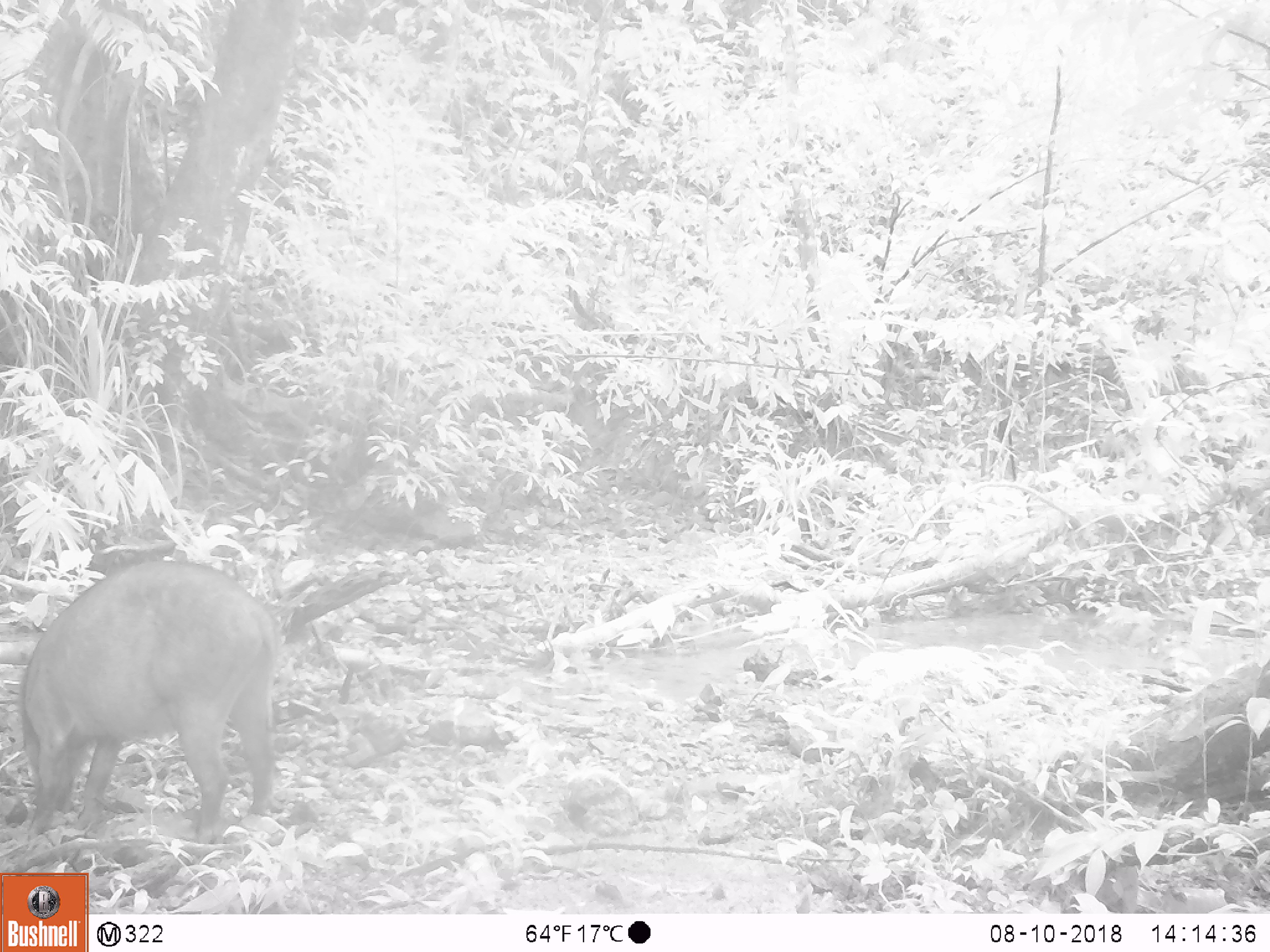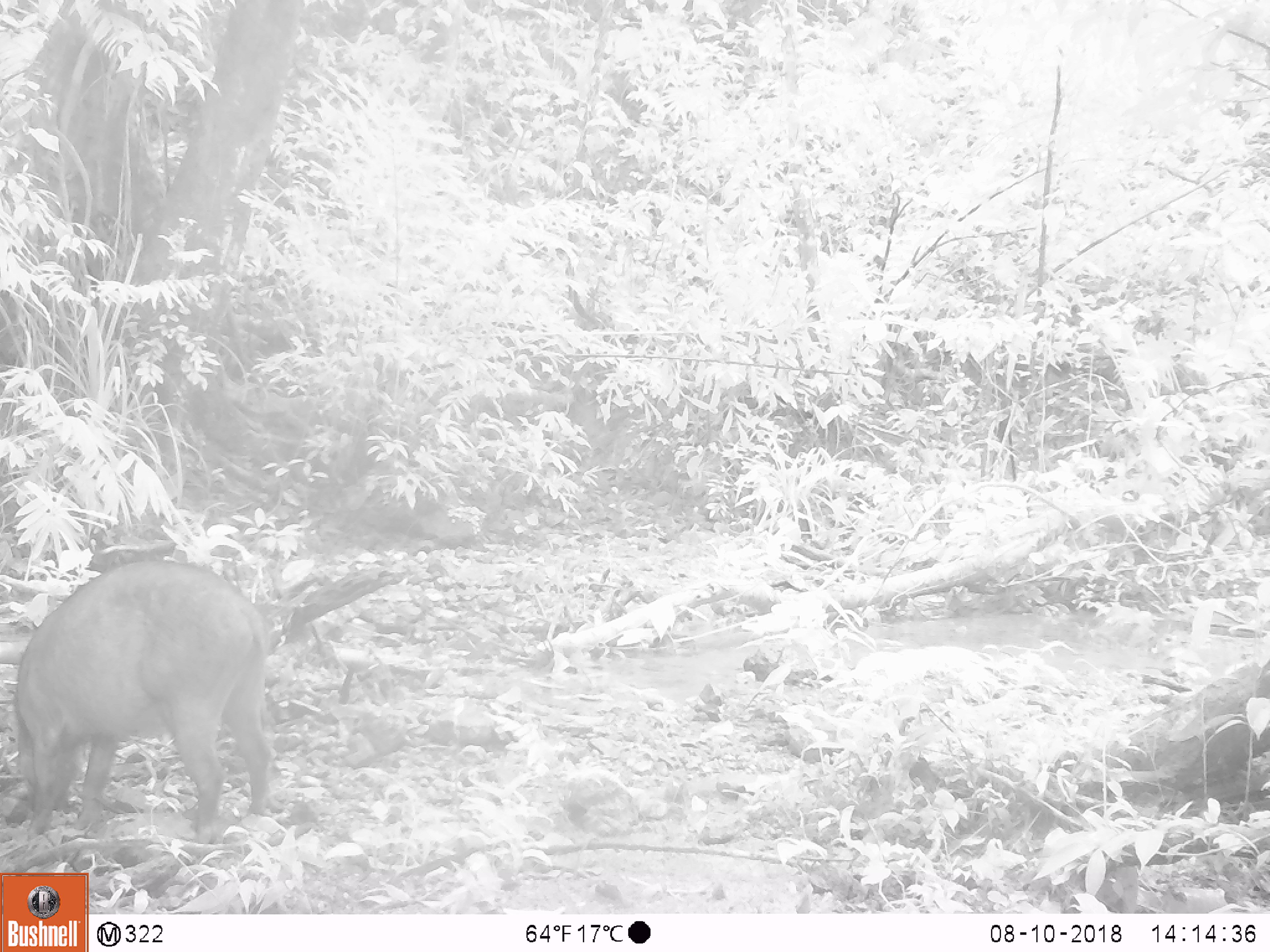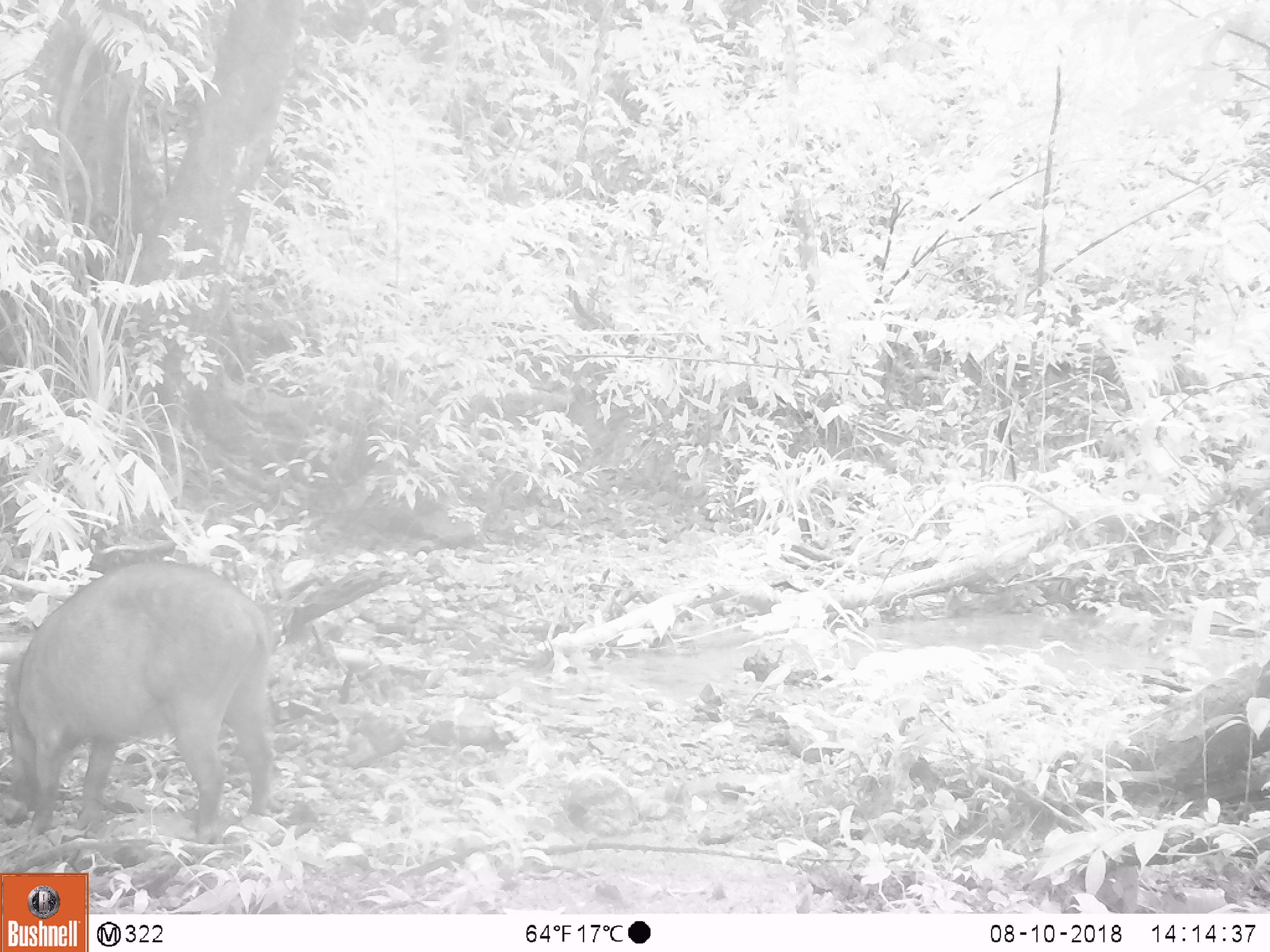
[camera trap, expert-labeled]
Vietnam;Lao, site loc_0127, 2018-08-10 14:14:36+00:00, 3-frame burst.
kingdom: Animalia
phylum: Chordata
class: Mammalia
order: Artiodactyla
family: Suidae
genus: Sus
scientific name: Sus scrofa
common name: eurasian wild pig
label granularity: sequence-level